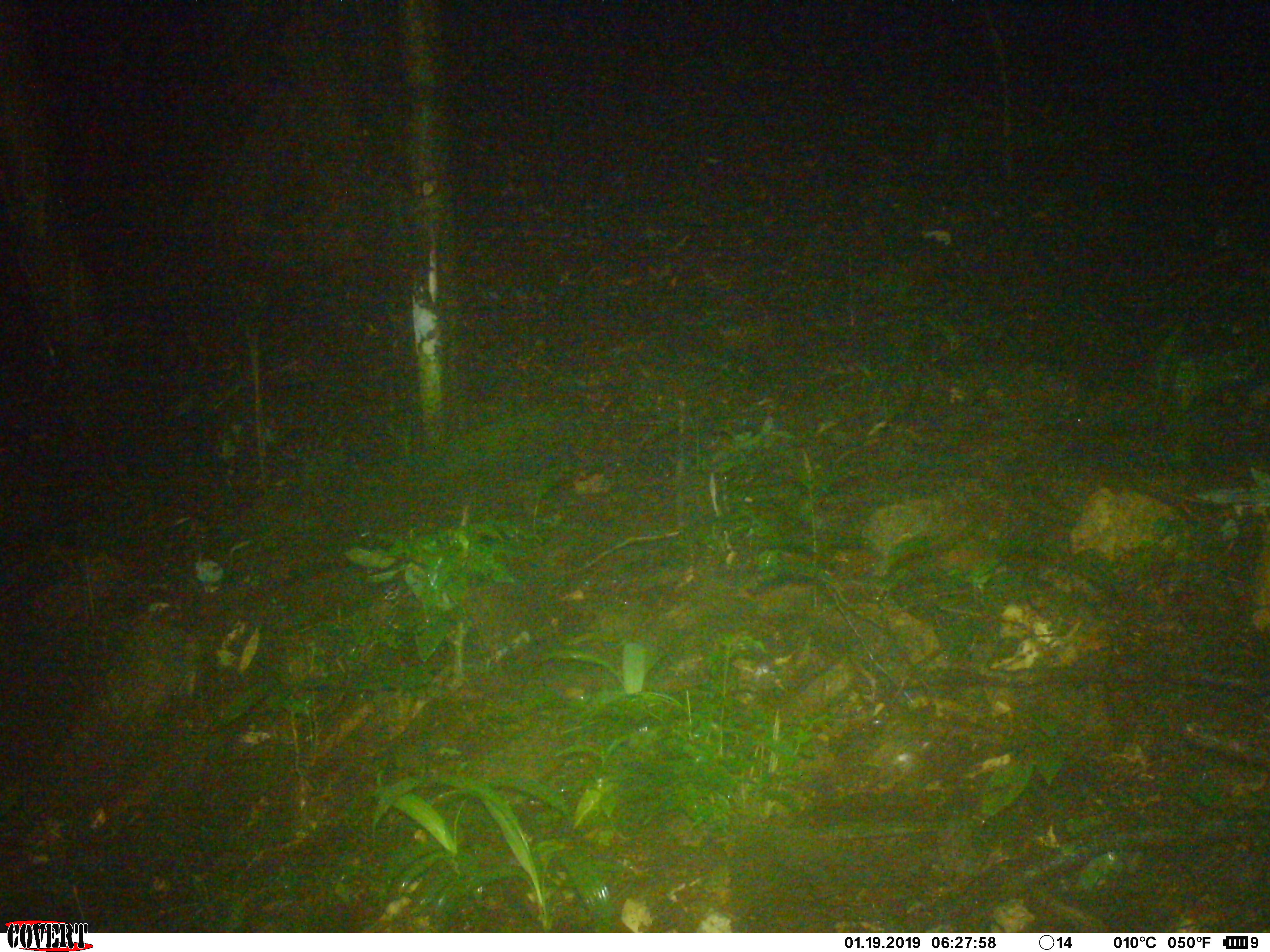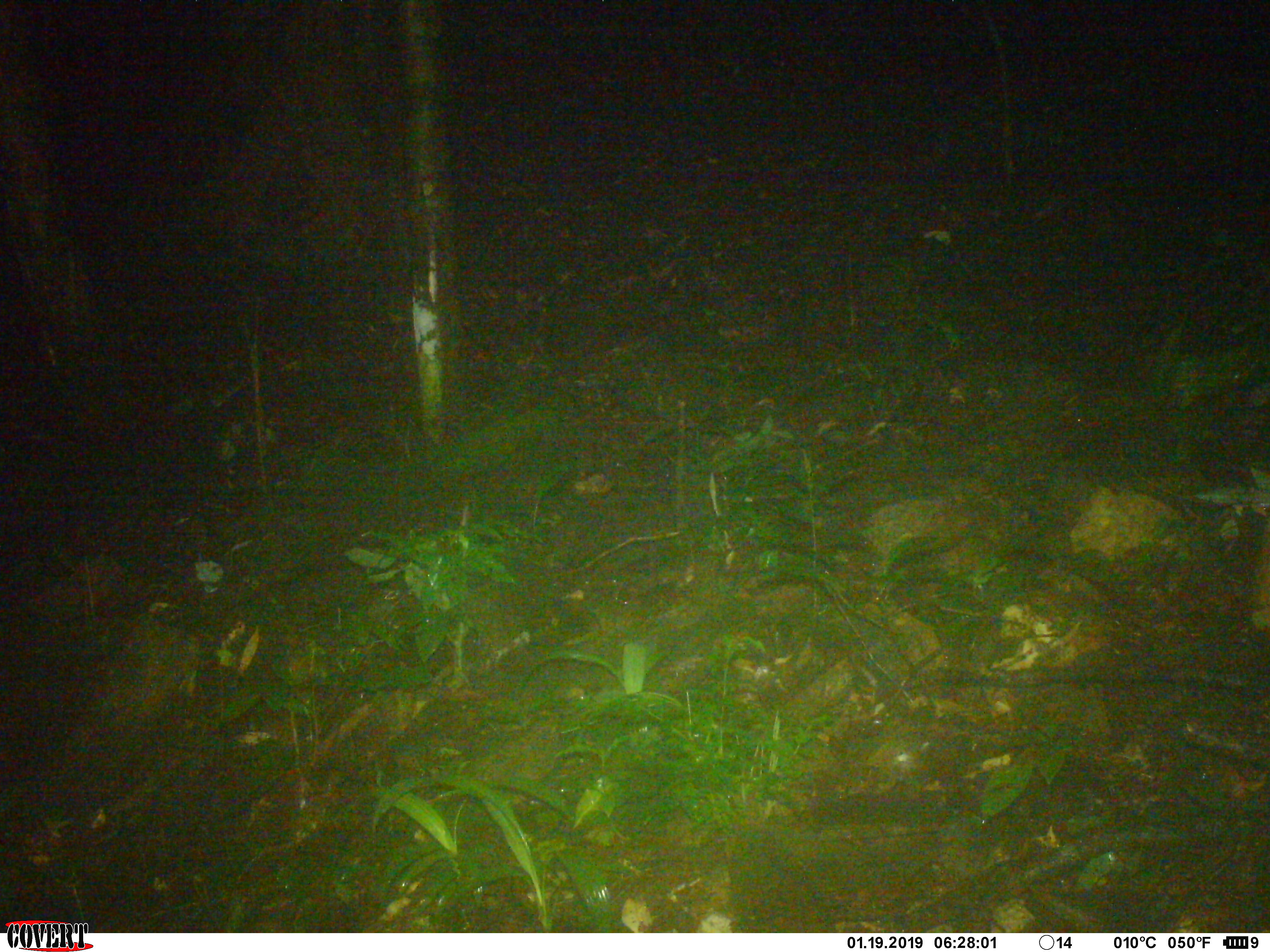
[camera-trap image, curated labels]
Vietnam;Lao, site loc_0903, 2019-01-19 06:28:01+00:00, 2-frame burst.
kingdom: Animalia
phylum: Chordata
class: Mammalia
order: Artiodactyla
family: Cervidae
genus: Muntiacus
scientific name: Muntiacus rooseveltorum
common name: roosevelt's muntjac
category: roosevelts muntjac group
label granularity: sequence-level